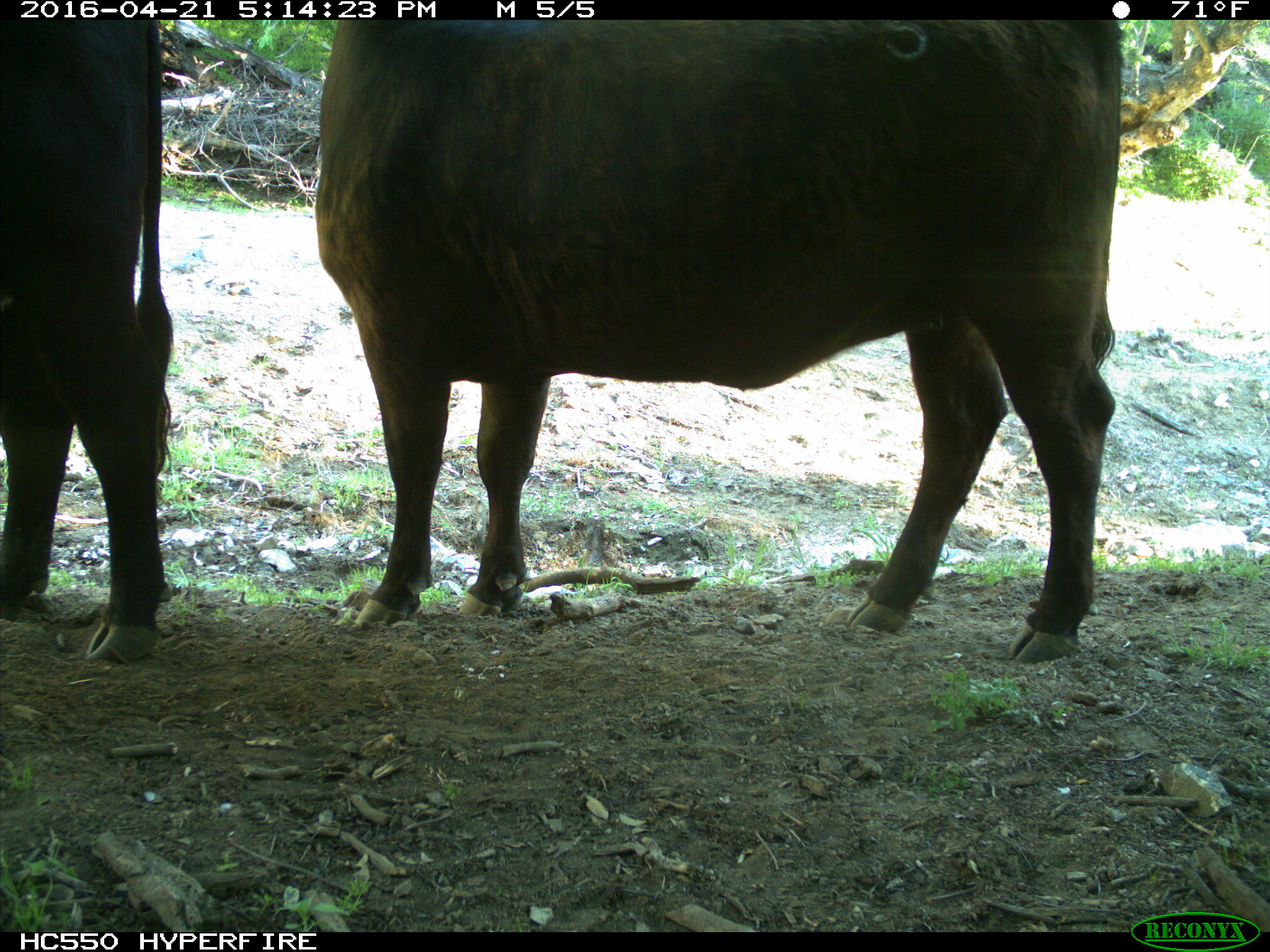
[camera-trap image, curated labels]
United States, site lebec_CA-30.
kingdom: Animalia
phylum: Chordata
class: Mammalia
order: Artiodactyla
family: Bovidae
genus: Bos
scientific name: Bos taurus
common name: domestic cow